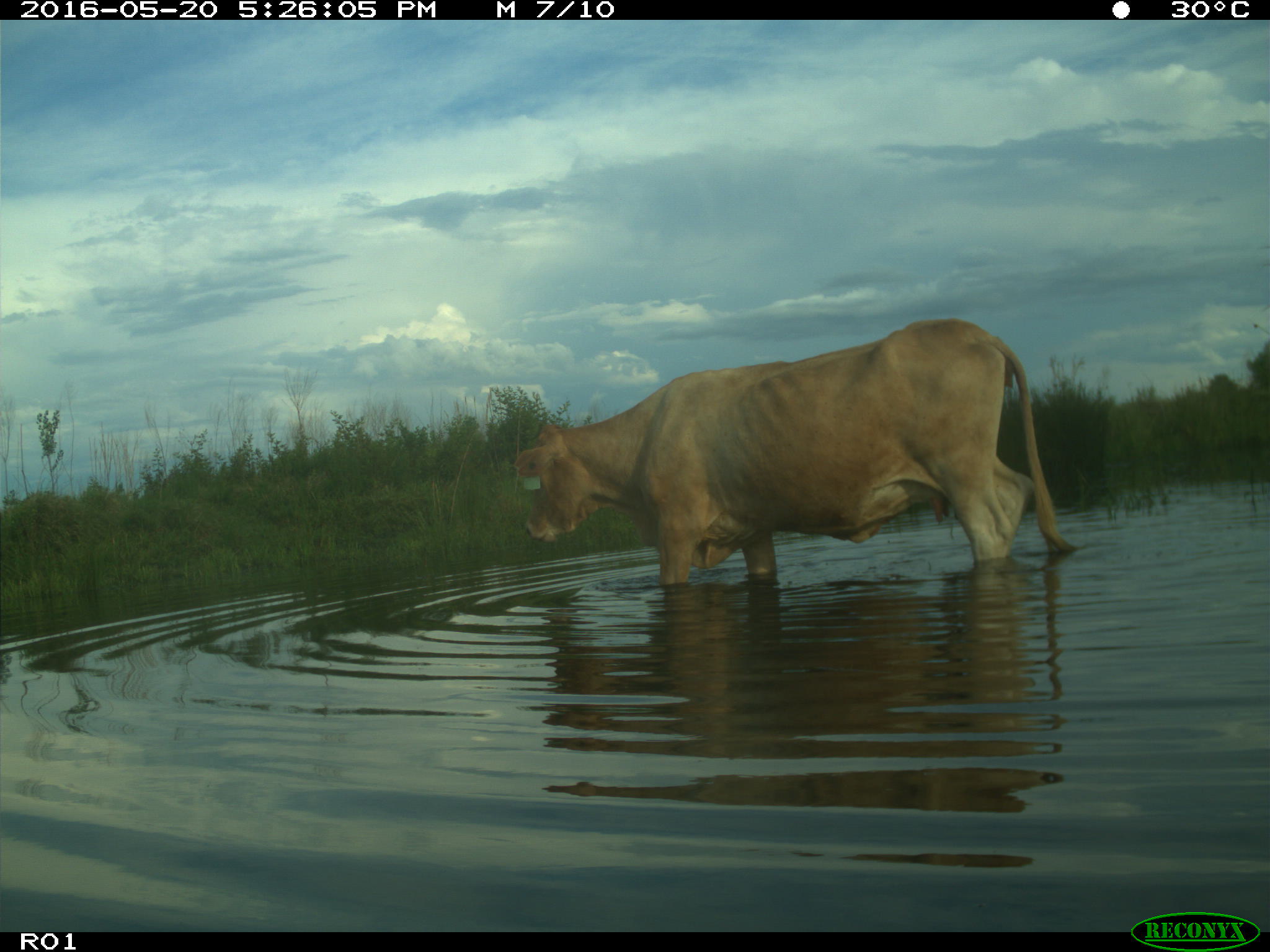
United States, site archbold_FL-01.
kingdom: Animalia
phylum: Chordata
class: Mammalia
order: Artiodactyla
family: Bovidae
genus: Bos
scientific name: Bos taurus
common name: domestic cow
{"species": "Bos taurus (domestic cow)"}